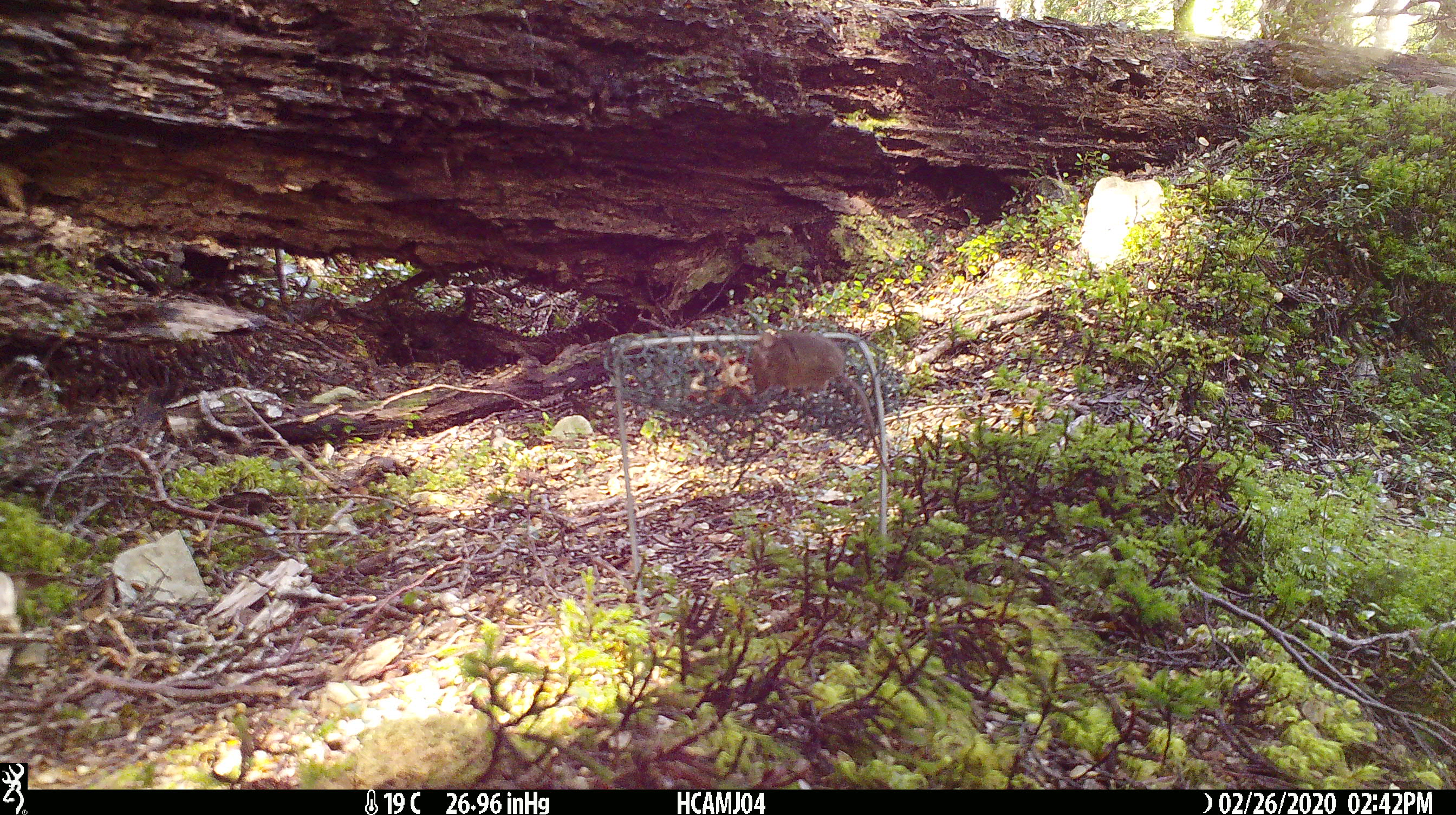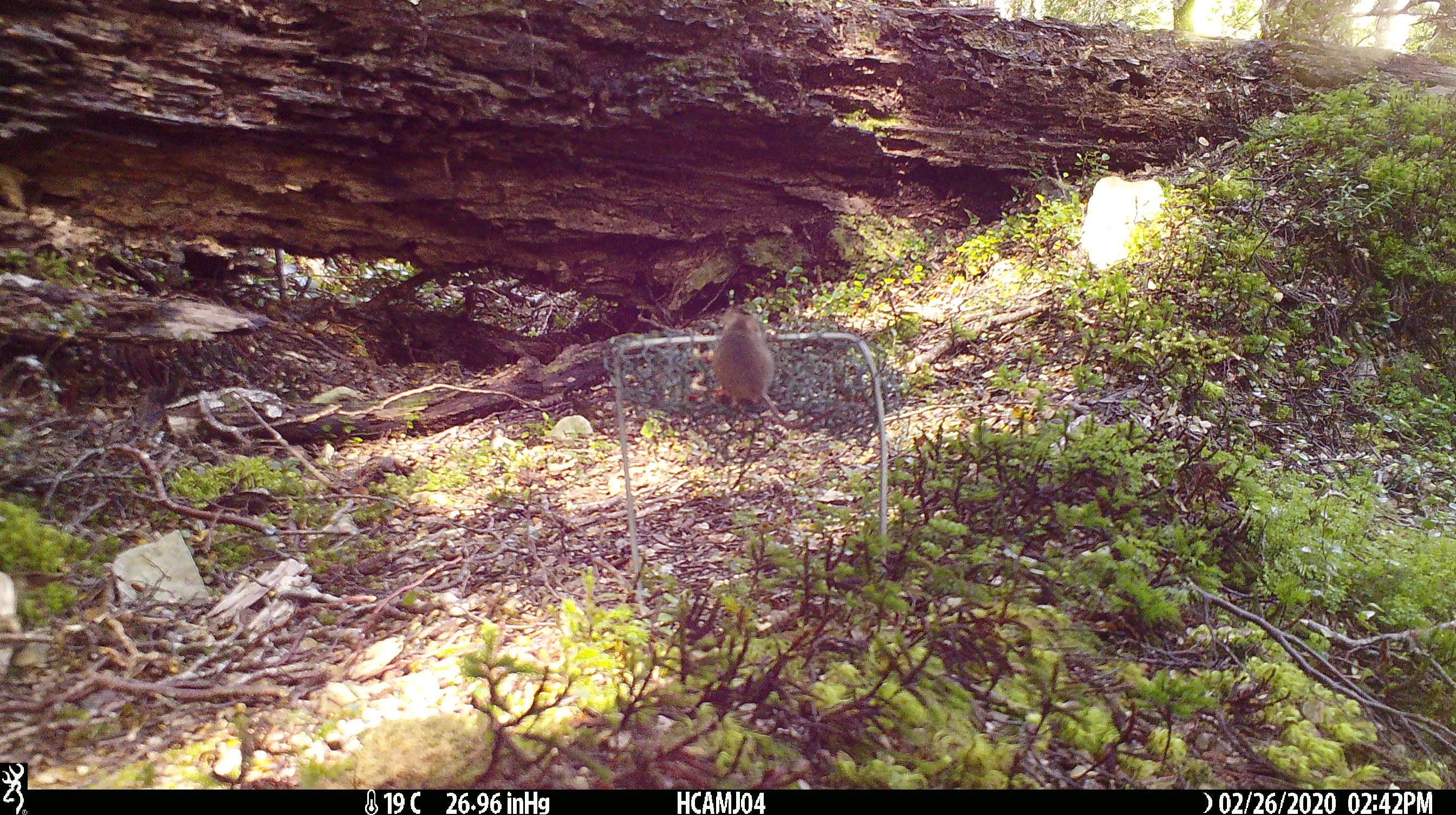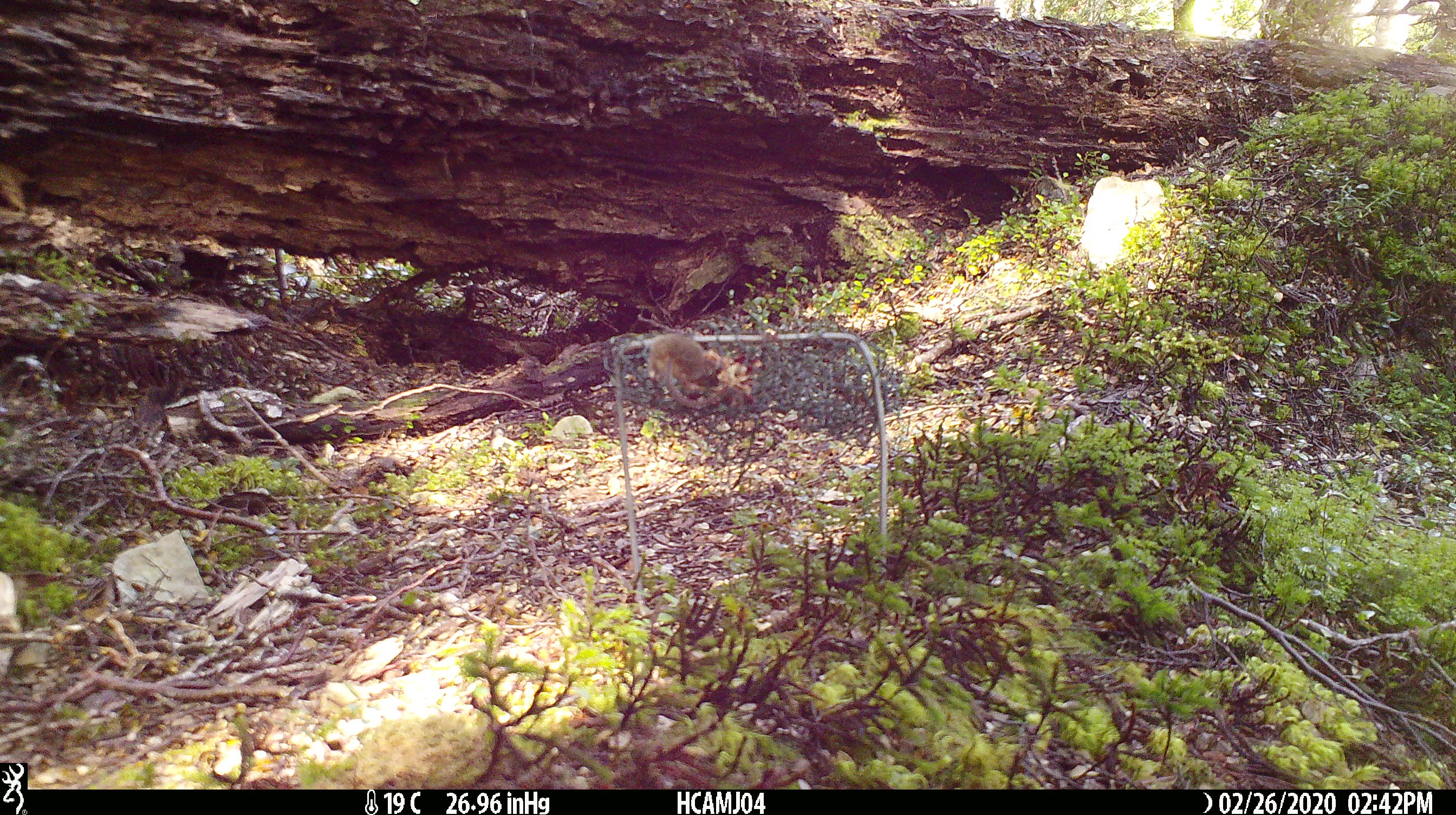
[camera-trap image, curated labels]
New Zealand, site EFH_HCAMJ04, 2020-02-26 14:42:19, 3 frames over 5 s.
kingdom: Animalia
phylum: Chordata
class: Mammalia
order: Rodentia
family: Muridae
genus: Mus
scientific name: Mus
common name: mouse